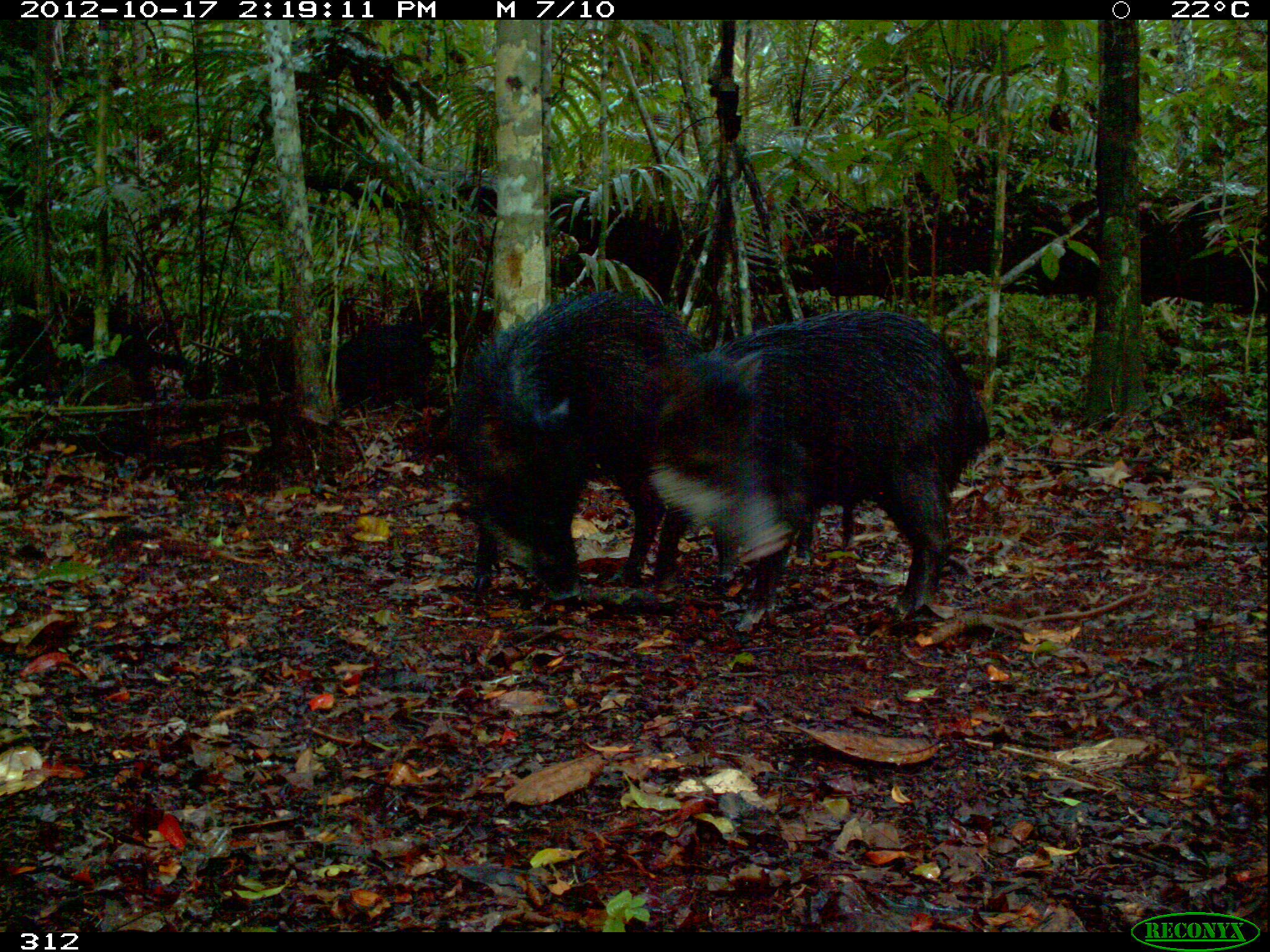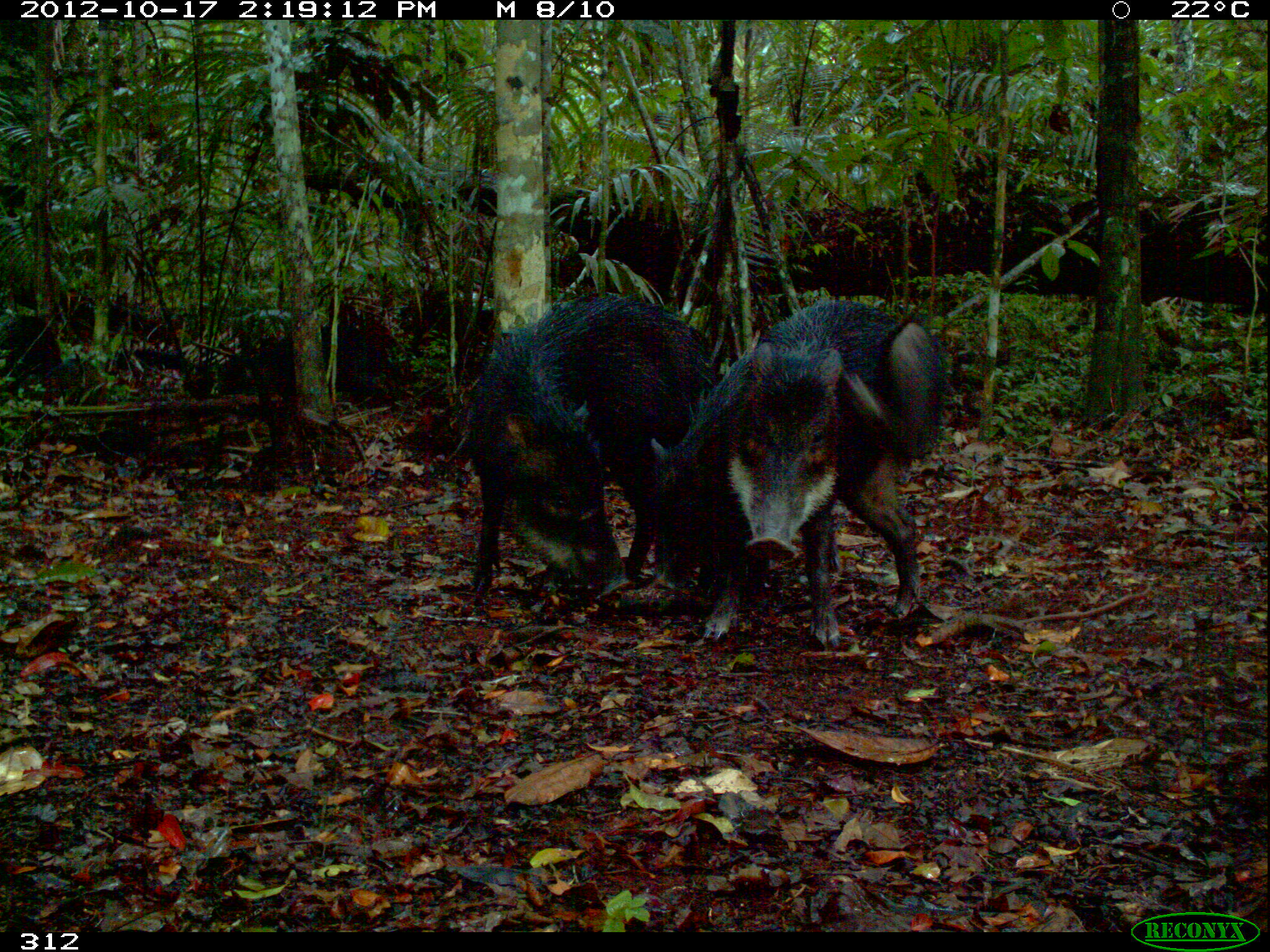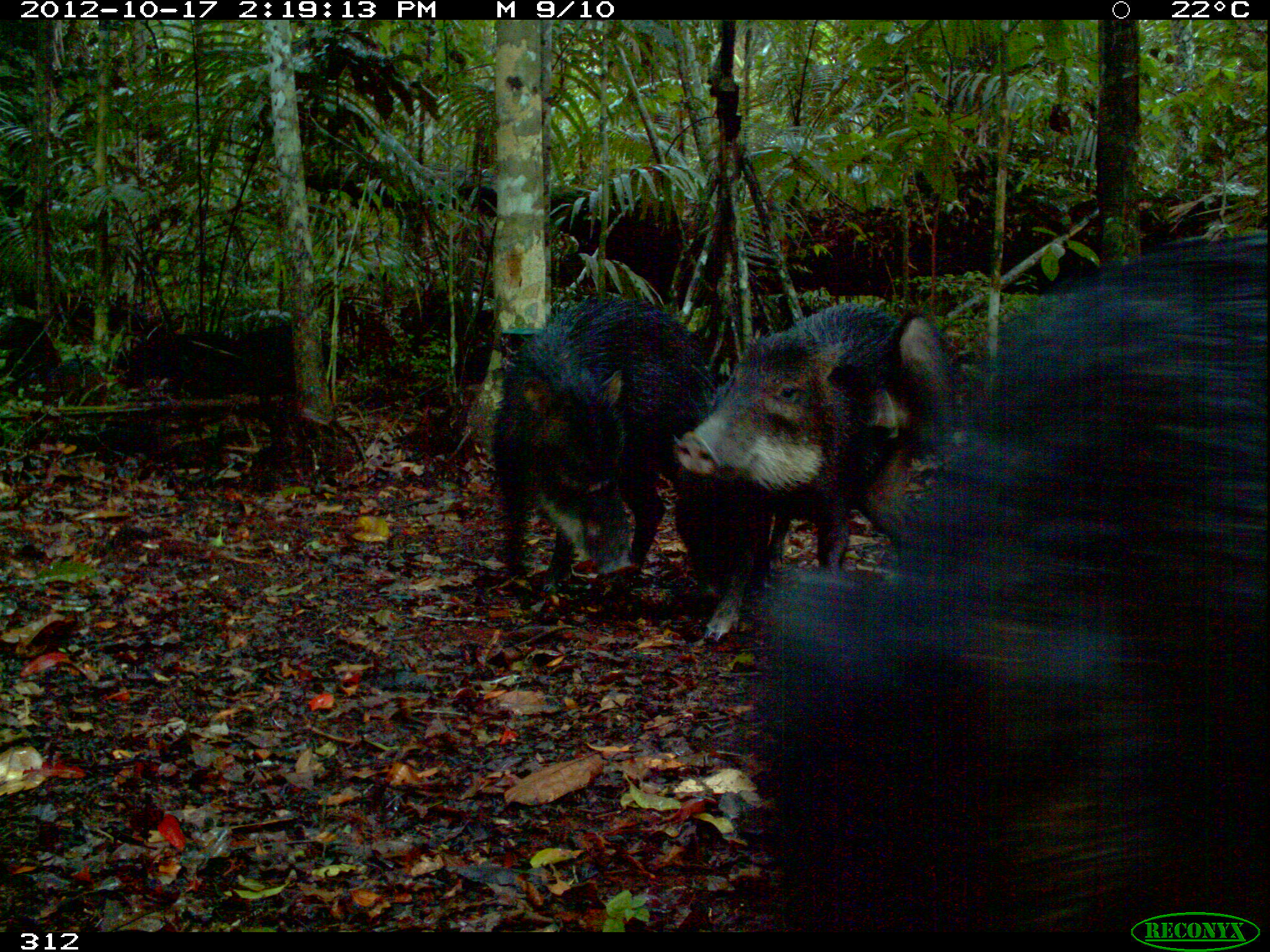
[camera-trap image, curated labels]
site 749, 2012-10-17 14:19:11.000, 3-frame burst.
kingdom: Animalia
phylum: Chordata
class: Mammalia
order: Artiodactyla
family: Tayassuidae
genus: Tayassu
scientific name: Tayassu pecari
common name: white-lipped peccary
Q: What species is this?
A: Tayassu pecari (white-lipped peccary).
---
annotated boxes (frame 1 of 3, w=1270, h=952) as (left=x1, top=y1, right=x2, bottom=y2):
tayassu pecari: (left=640, top=307, right=992, bottom=634); (left=447, top=287, right=699, bottom=598); (left=322, top=323, right=433, bottom=404)